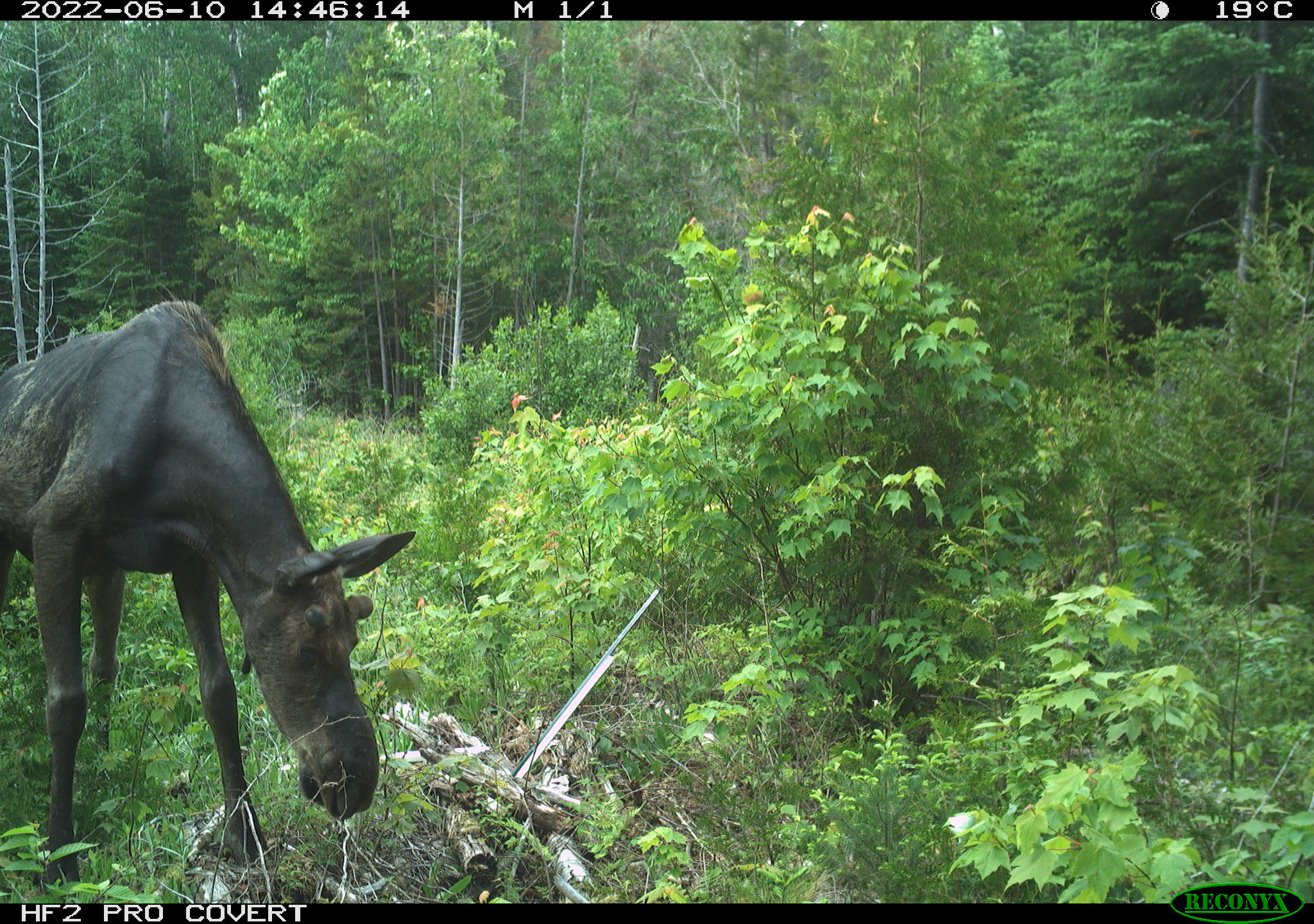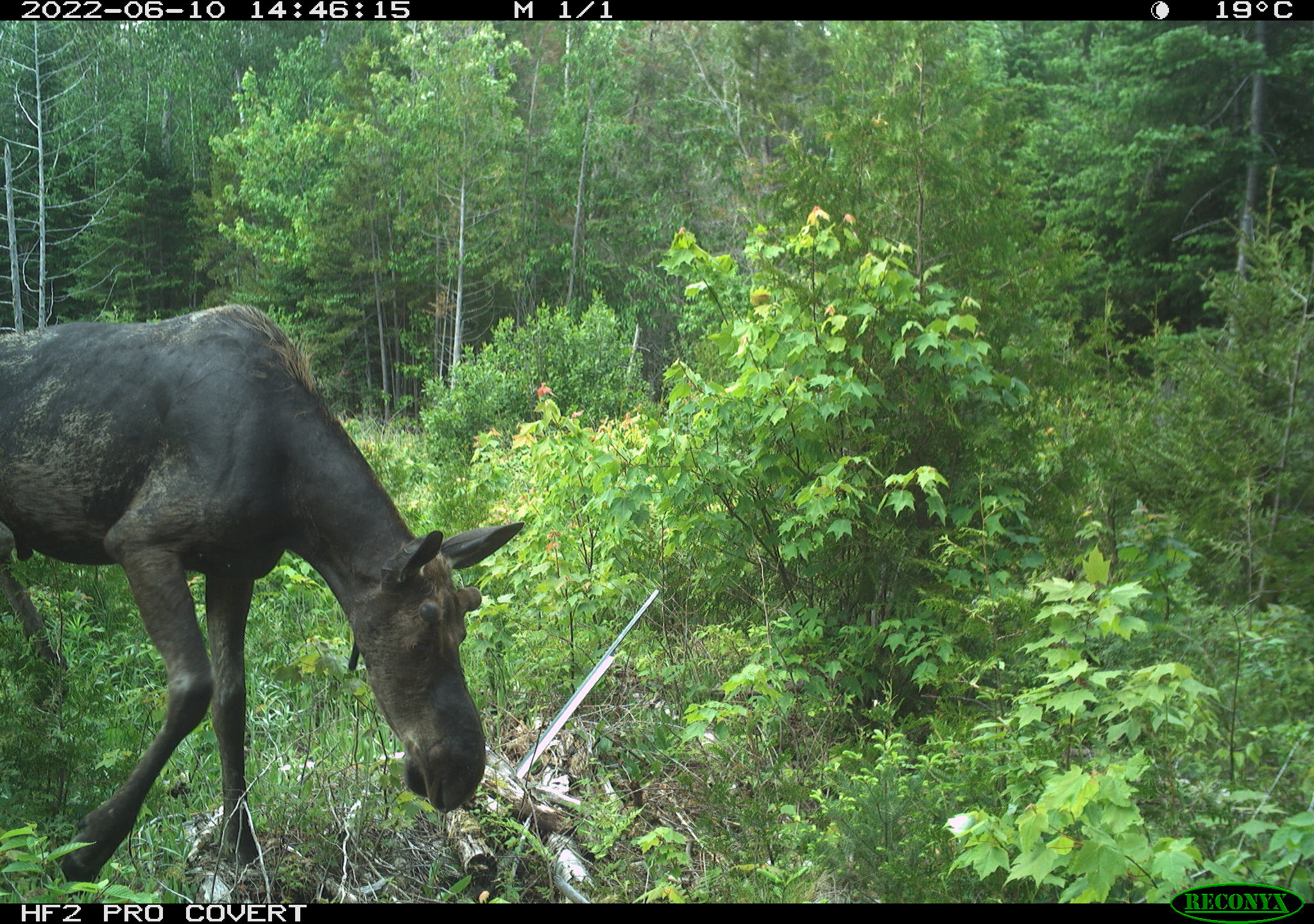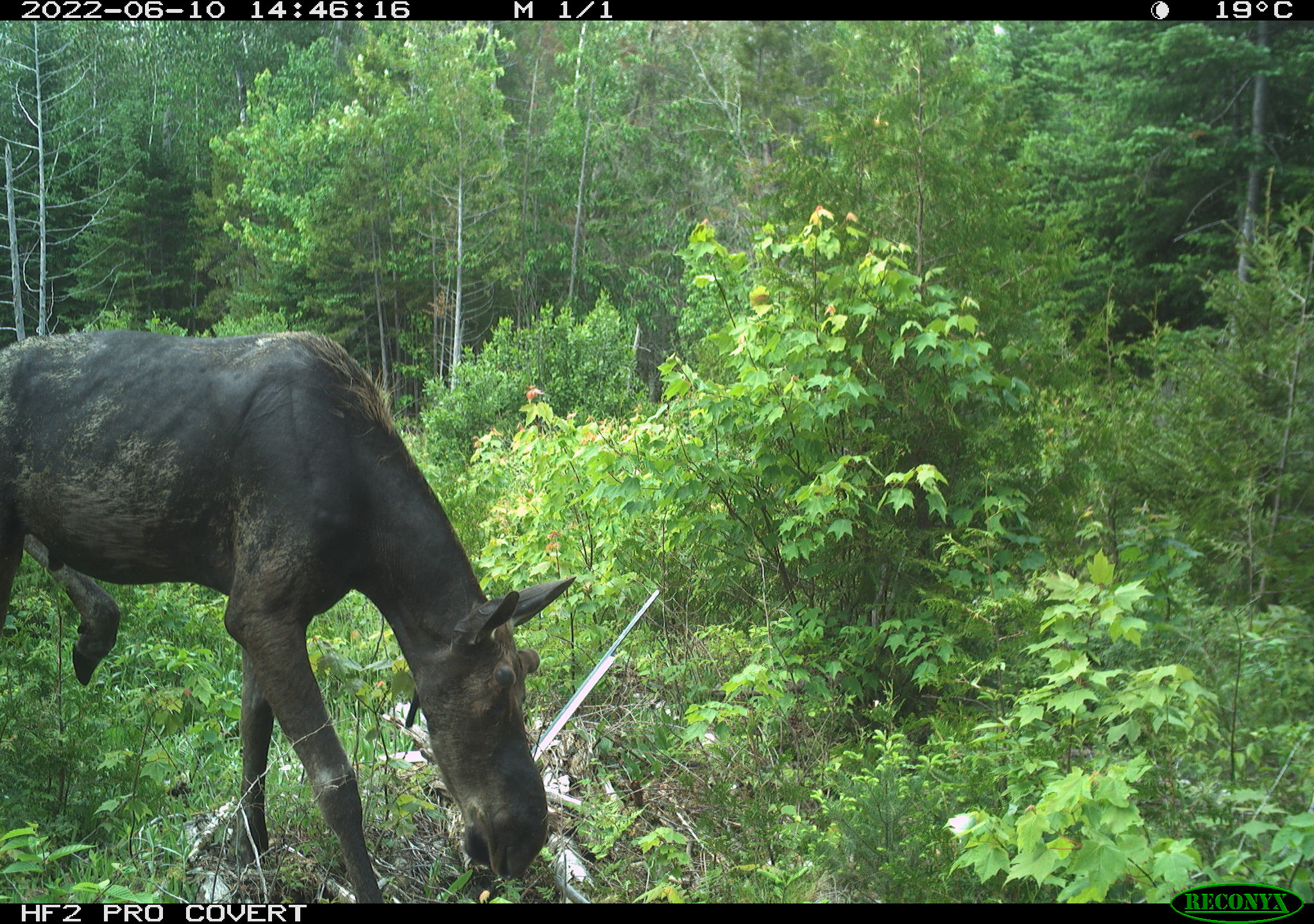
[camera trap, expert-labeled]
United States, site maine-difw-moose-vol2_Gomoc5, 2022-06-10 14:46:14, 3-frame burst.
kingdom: Animalia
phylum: Chordata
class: Mammalia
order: Artiodactyla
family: Cervidae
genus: Alces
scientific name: Alces alces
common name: moose